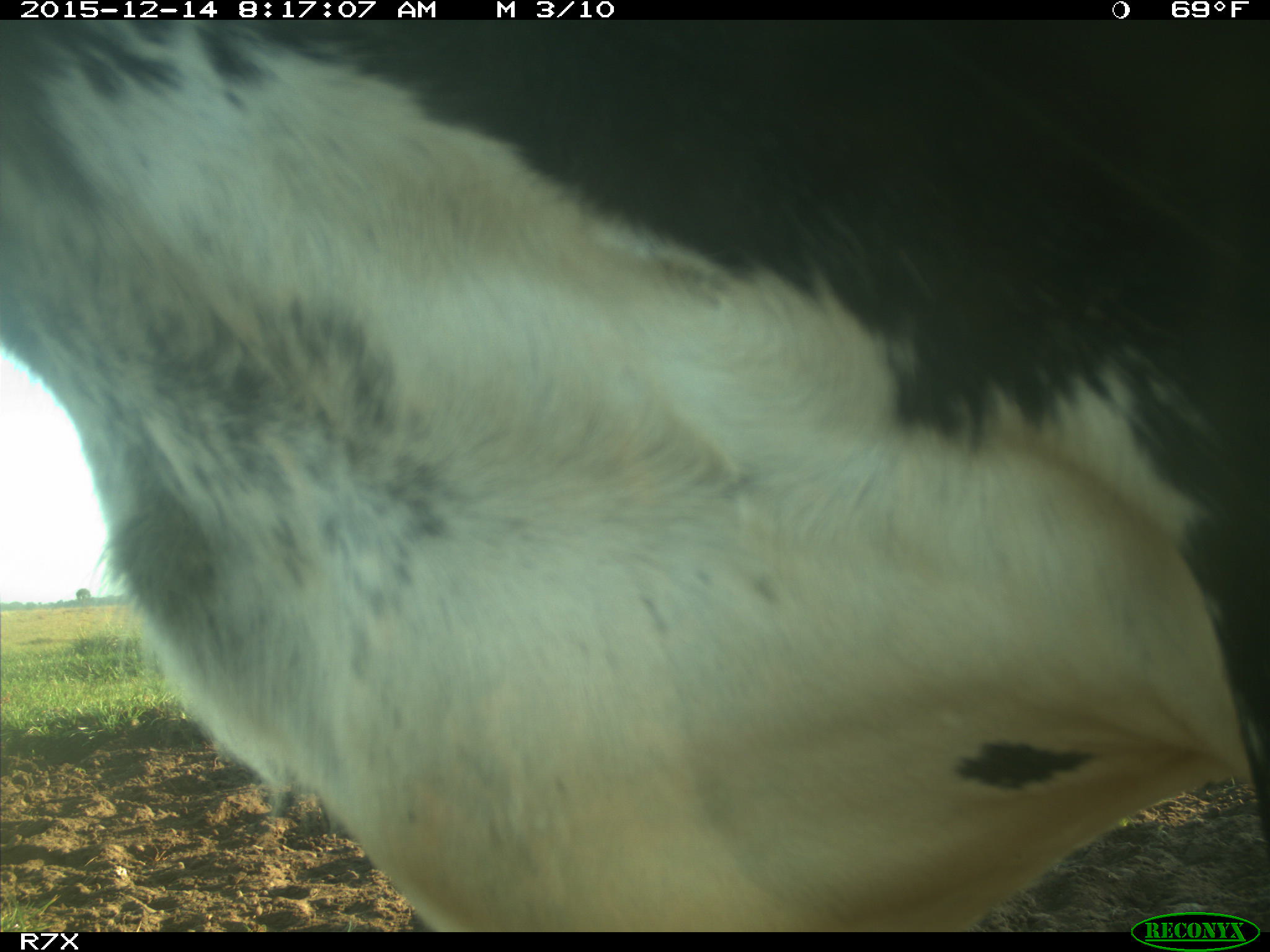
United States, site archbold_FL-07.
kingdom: Animalia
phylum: Chordata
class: Mammalia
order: Artiodactyla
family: Bovidae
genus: Bos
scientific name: Bos taurus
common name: domestic cow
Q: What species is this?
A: Bos taurus (domestic cow).